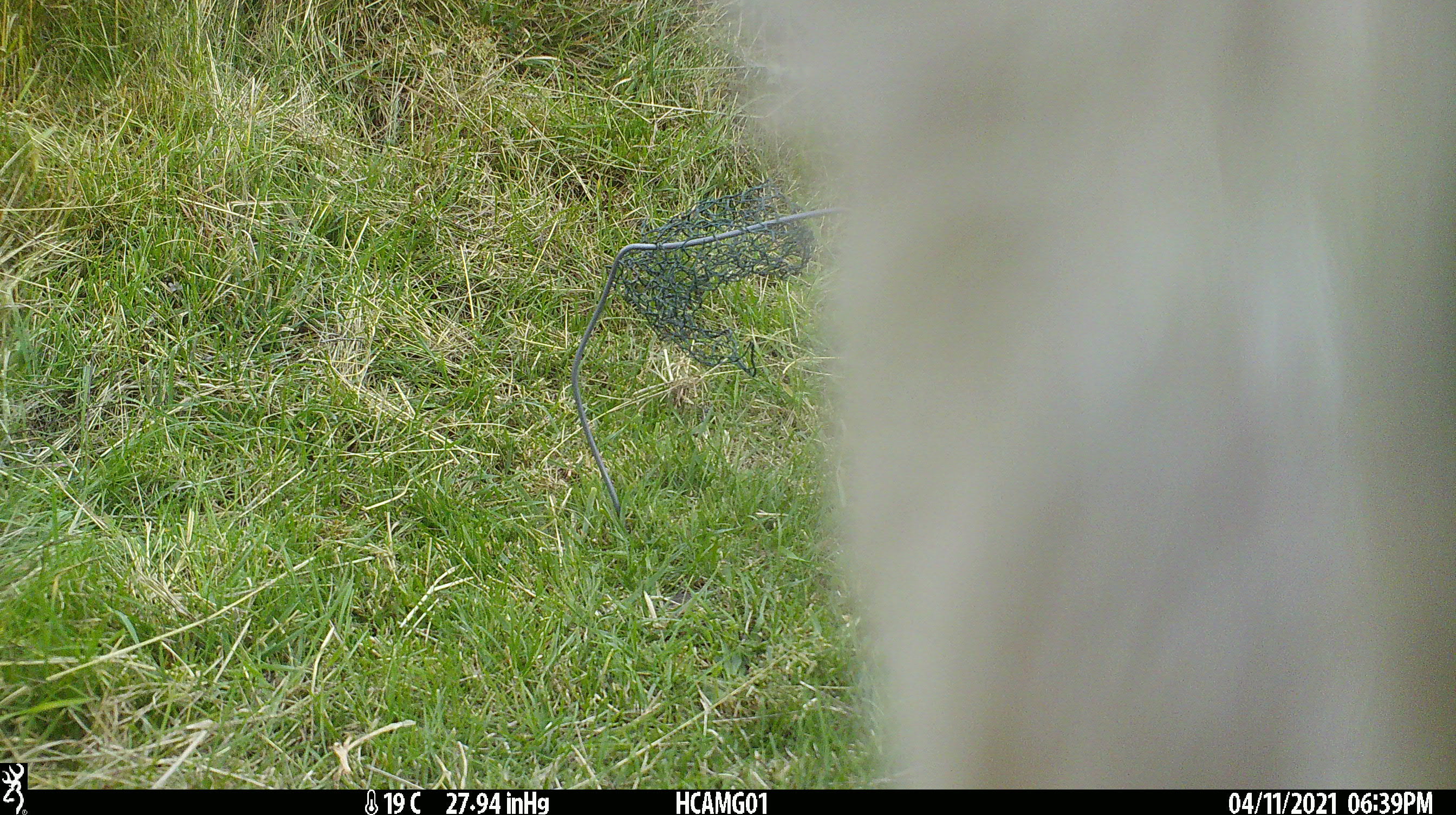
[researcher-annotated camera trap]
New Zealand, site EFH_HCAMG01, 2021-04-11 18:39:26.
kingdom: Animalia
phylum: Chordata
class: Mammalia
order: Artiodactyla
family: Bovidae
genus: Bos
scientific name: Bos taurus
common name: domestic cow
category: cow